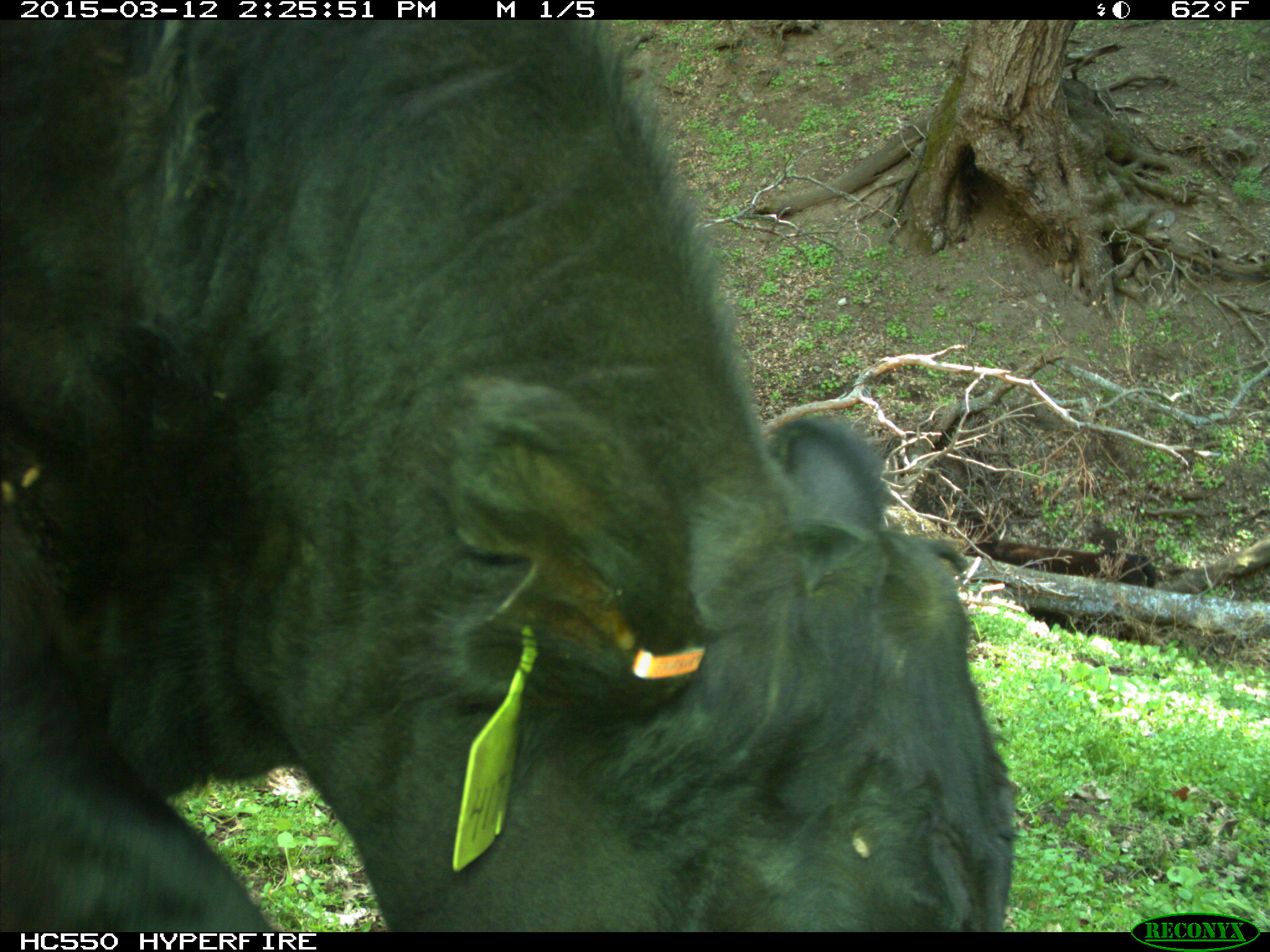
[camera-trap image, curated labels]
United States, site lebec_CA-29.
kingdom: Animalia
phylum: Chordata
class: Mammalia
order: Artiodactyla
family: Bovidae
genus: Bos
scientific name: Bos taurus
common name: domestic cow